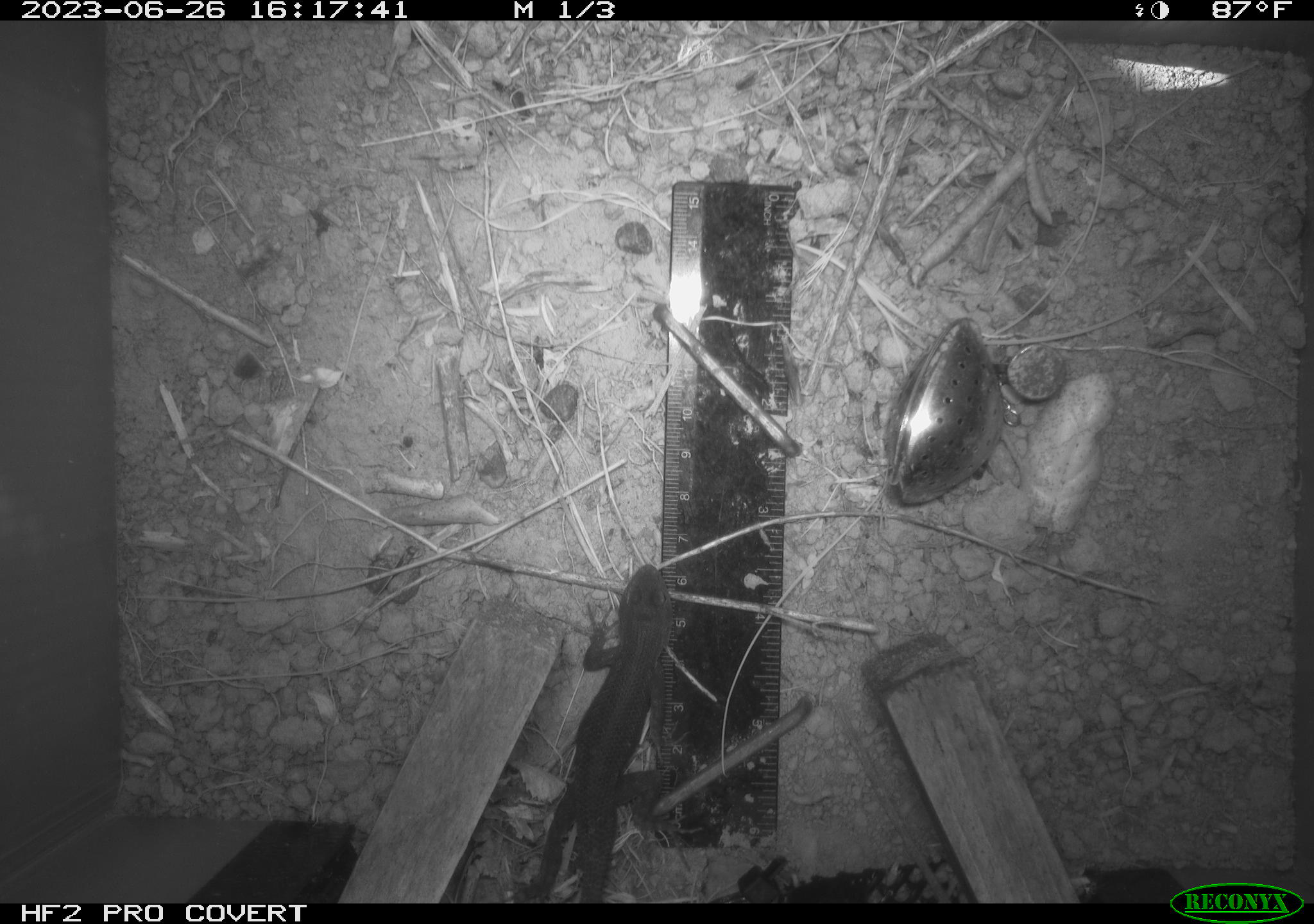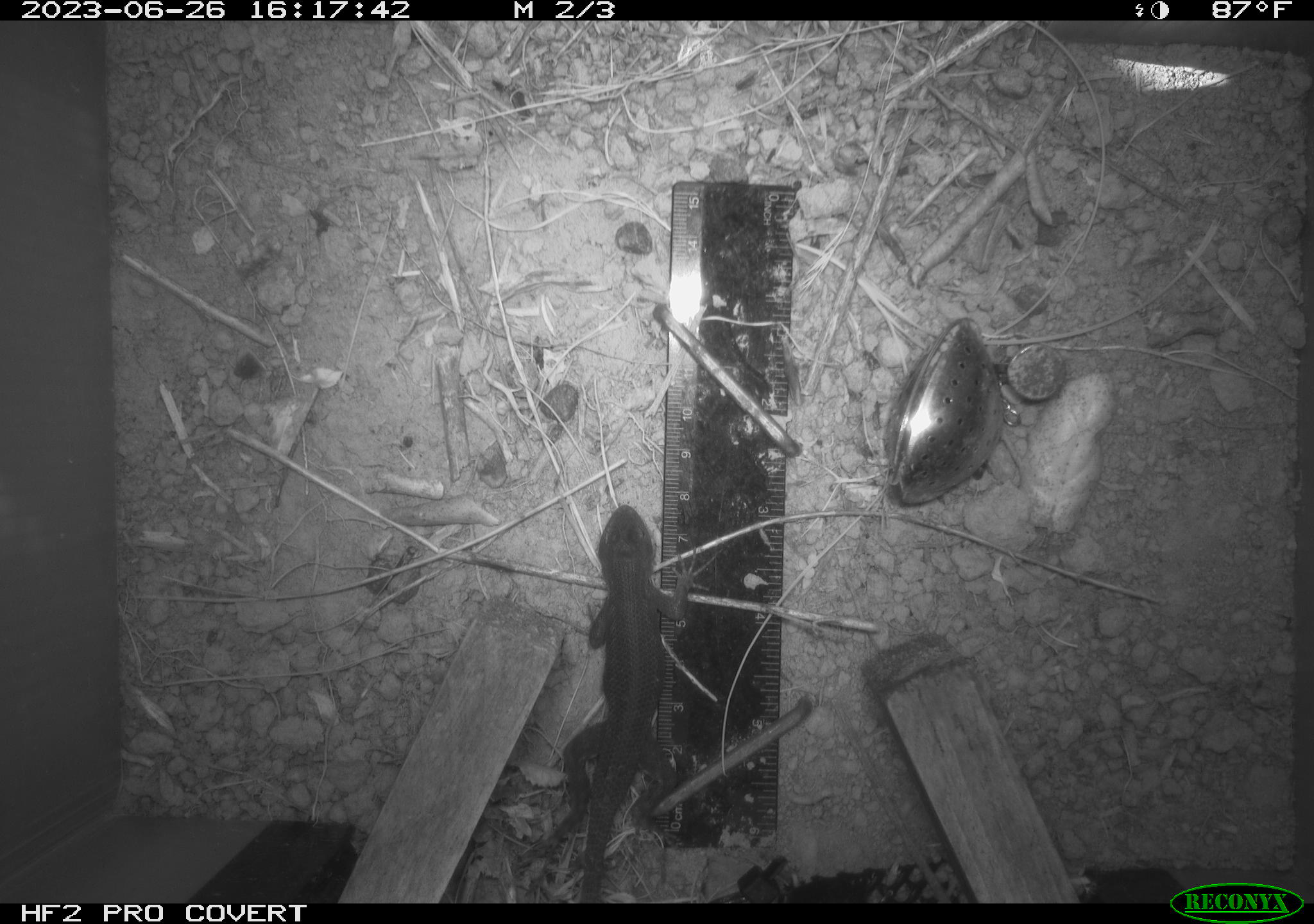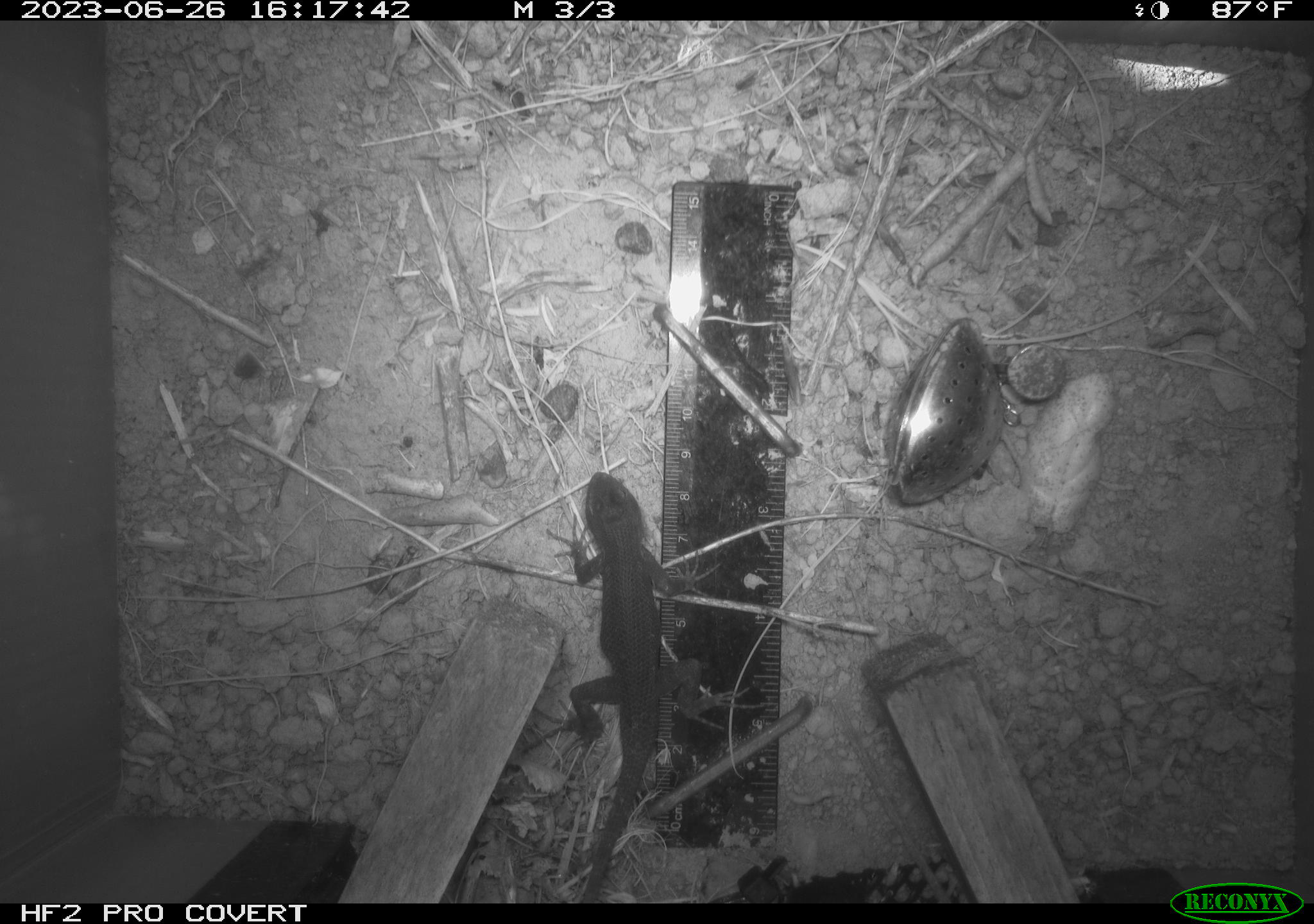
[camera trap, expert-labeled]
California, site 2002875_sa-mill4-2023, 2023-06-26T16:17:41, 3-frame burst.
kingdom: Animalia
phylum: Chordata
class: Reptilia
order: Squamata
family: Phrynosomatidae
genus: Sceloporus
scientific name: Sceloporus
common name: spiny lizards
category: sceloporus species